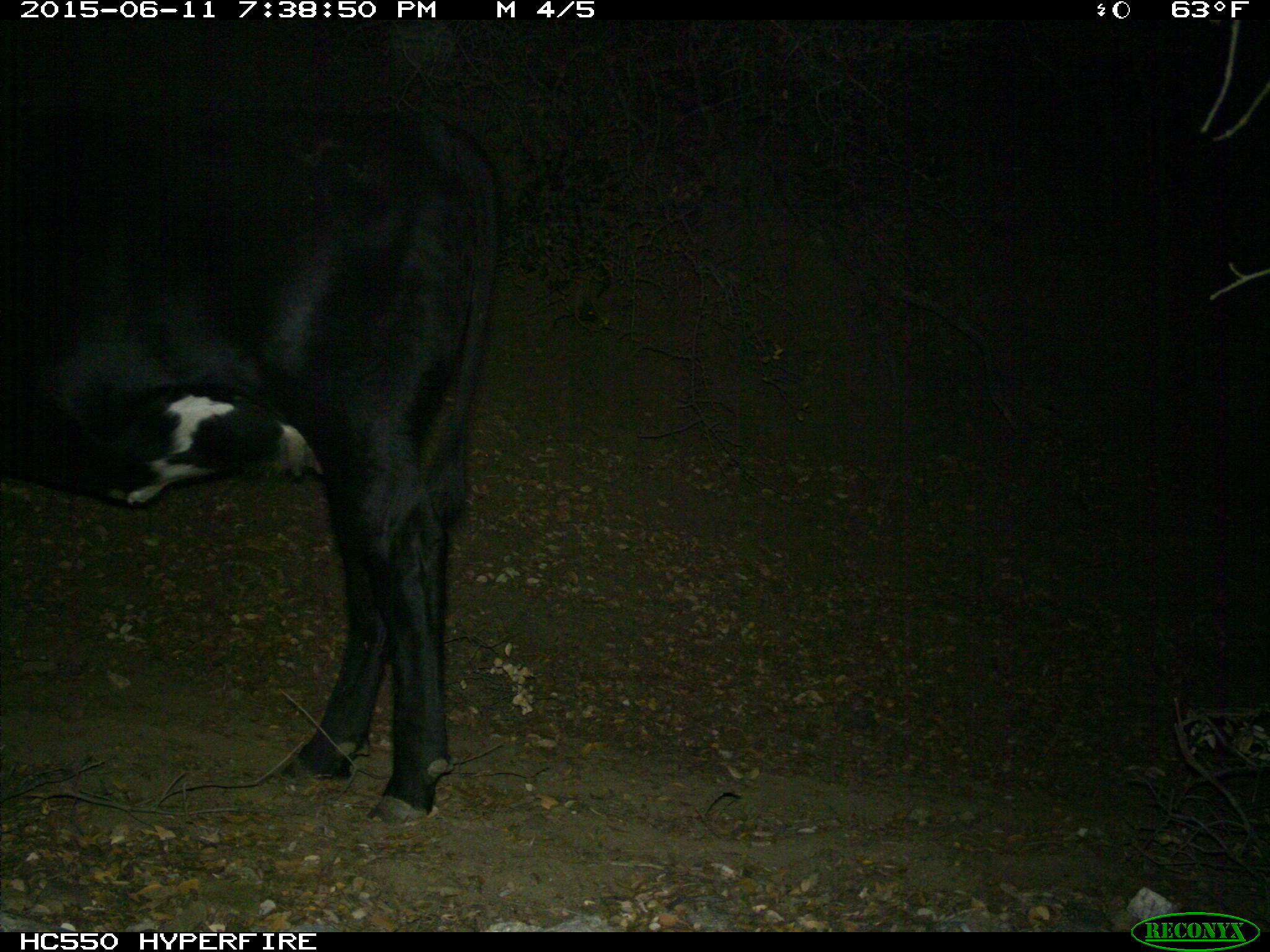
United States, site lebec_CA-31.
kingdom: Animalia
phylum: Chordata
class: Mammalia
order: Artiodactyla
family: Bovidae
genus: Bos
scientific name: Bos taurus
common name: domestic cow